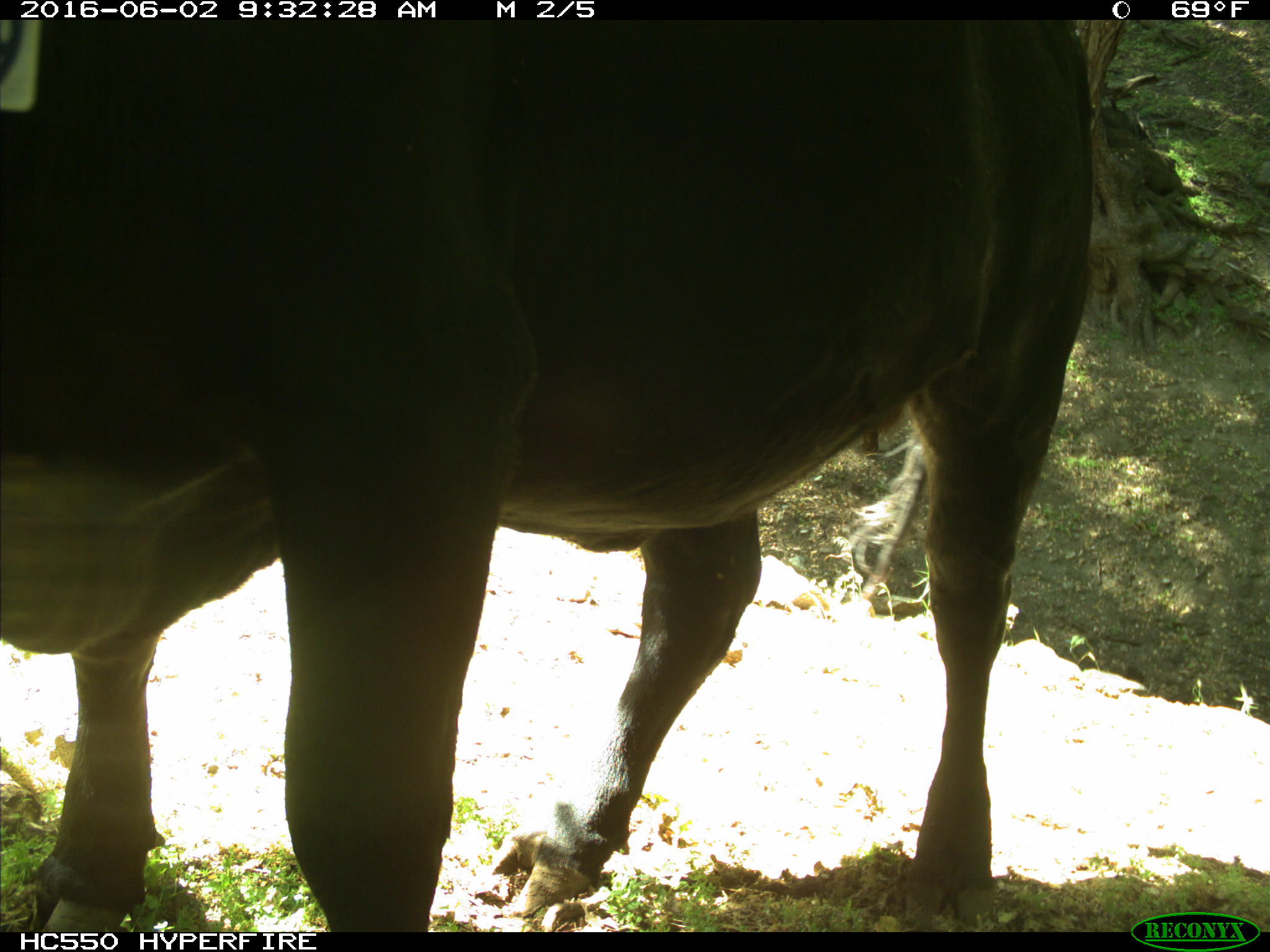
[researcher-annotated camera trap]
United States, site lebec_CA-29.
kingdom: Animalia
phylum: Chordata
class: Mammalia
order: Artiodactyla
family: Bovidae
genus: Bos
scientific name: Bos taurus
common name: domestic cow